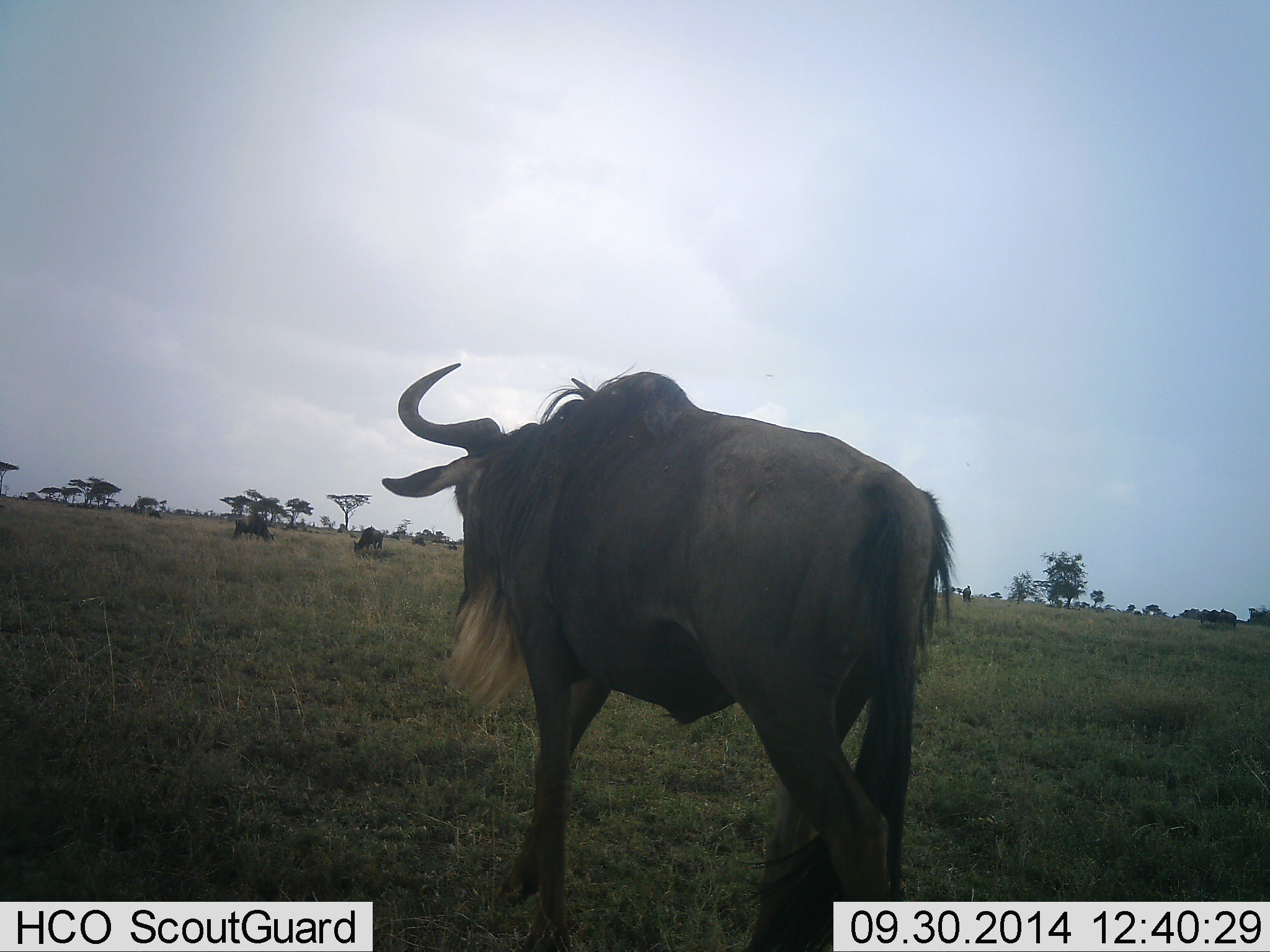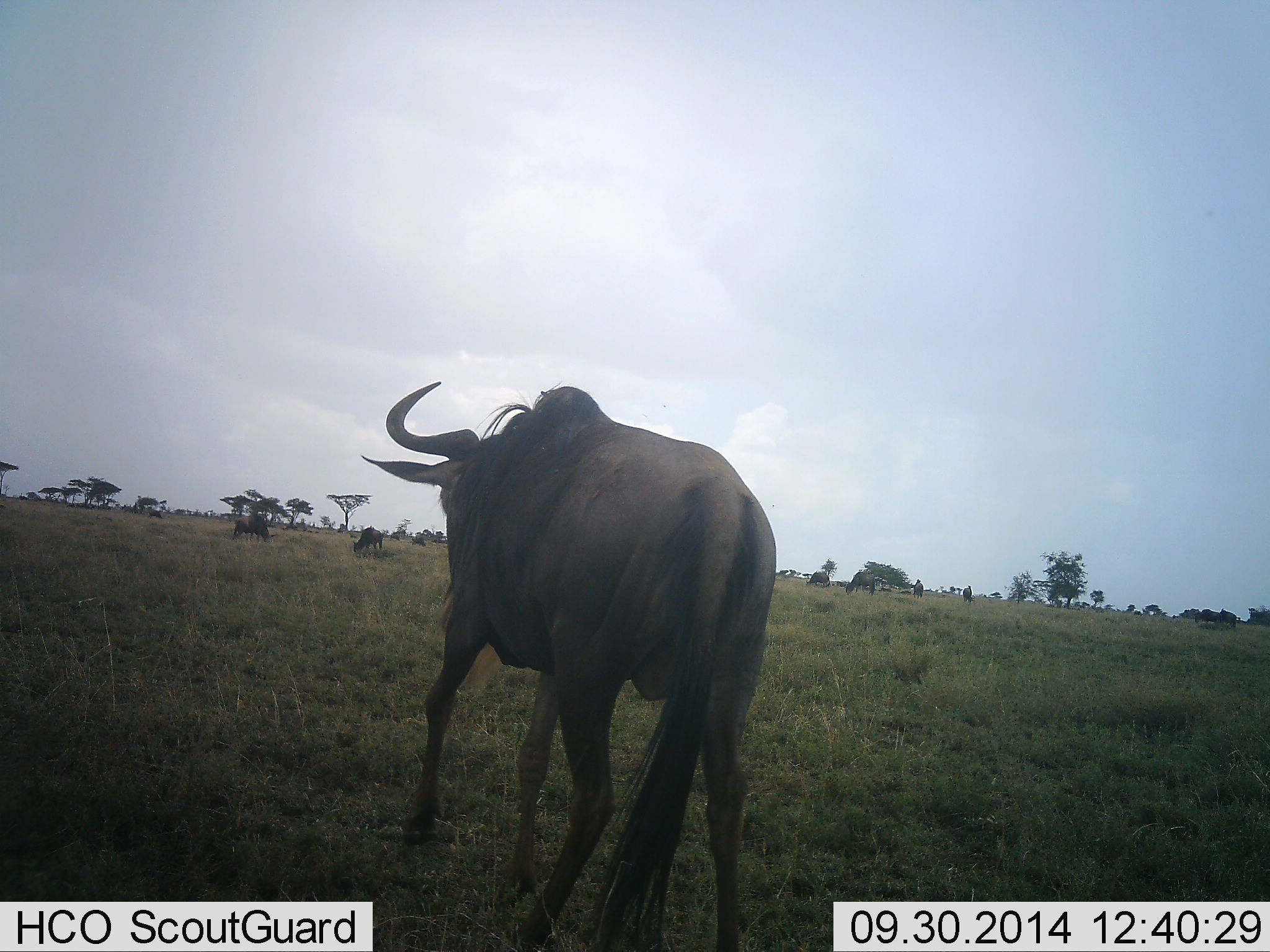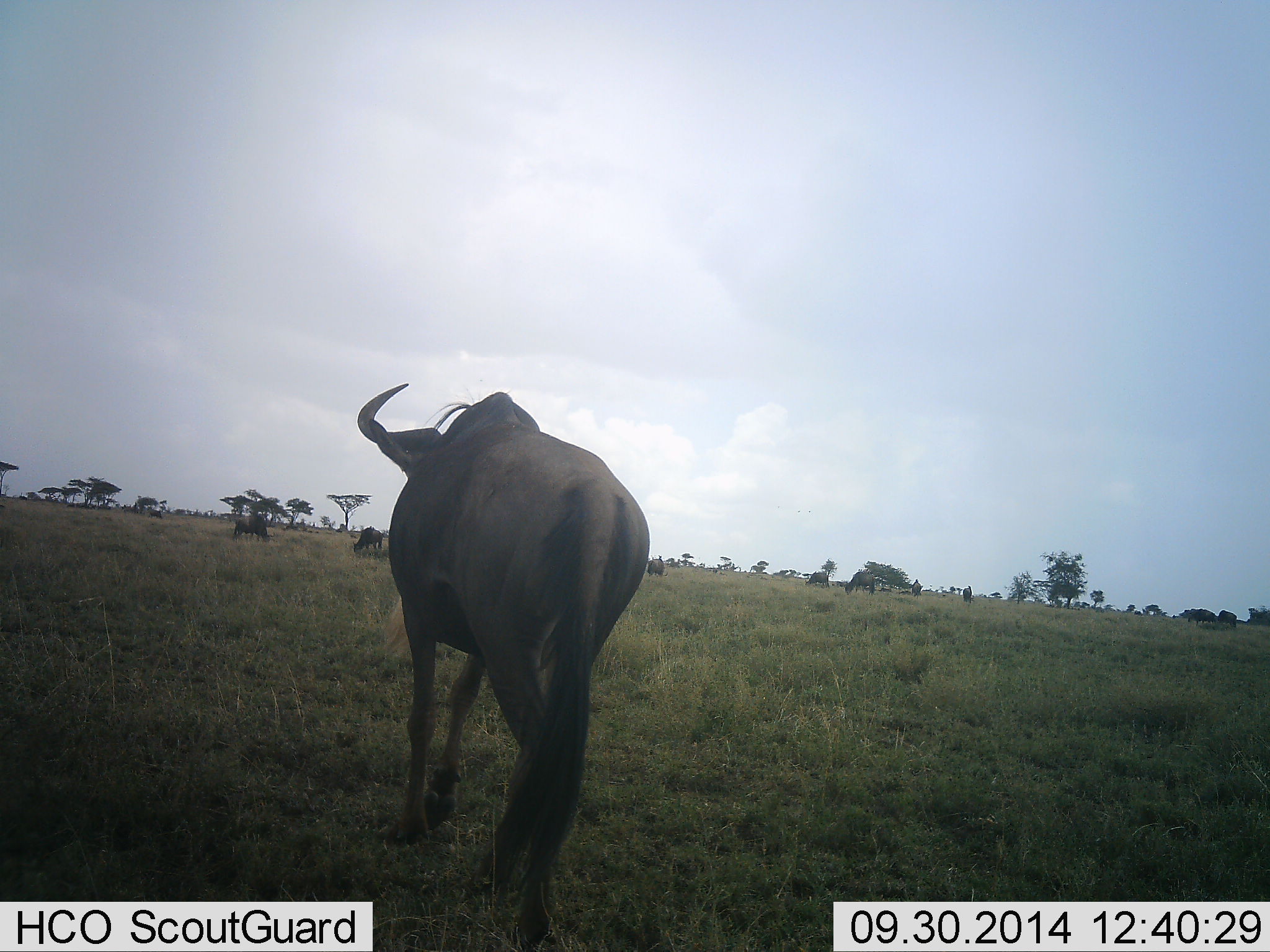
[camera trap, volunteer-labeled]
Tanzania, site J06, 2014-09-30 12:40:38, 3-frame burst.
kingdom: Animalia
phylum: Chordata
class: Mammalia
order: Artiodactyla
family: Bovidae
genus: Connochaetes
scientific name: Connochaetes taurinus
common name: blue wildebeest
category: wildebeest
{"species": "wildebeest (blue wildebeest) (Connochaetes taurinus)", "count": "5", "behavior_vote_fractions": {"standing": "40%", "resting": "0%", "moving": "80%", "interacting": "0%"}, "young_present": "0%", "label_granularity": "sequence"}